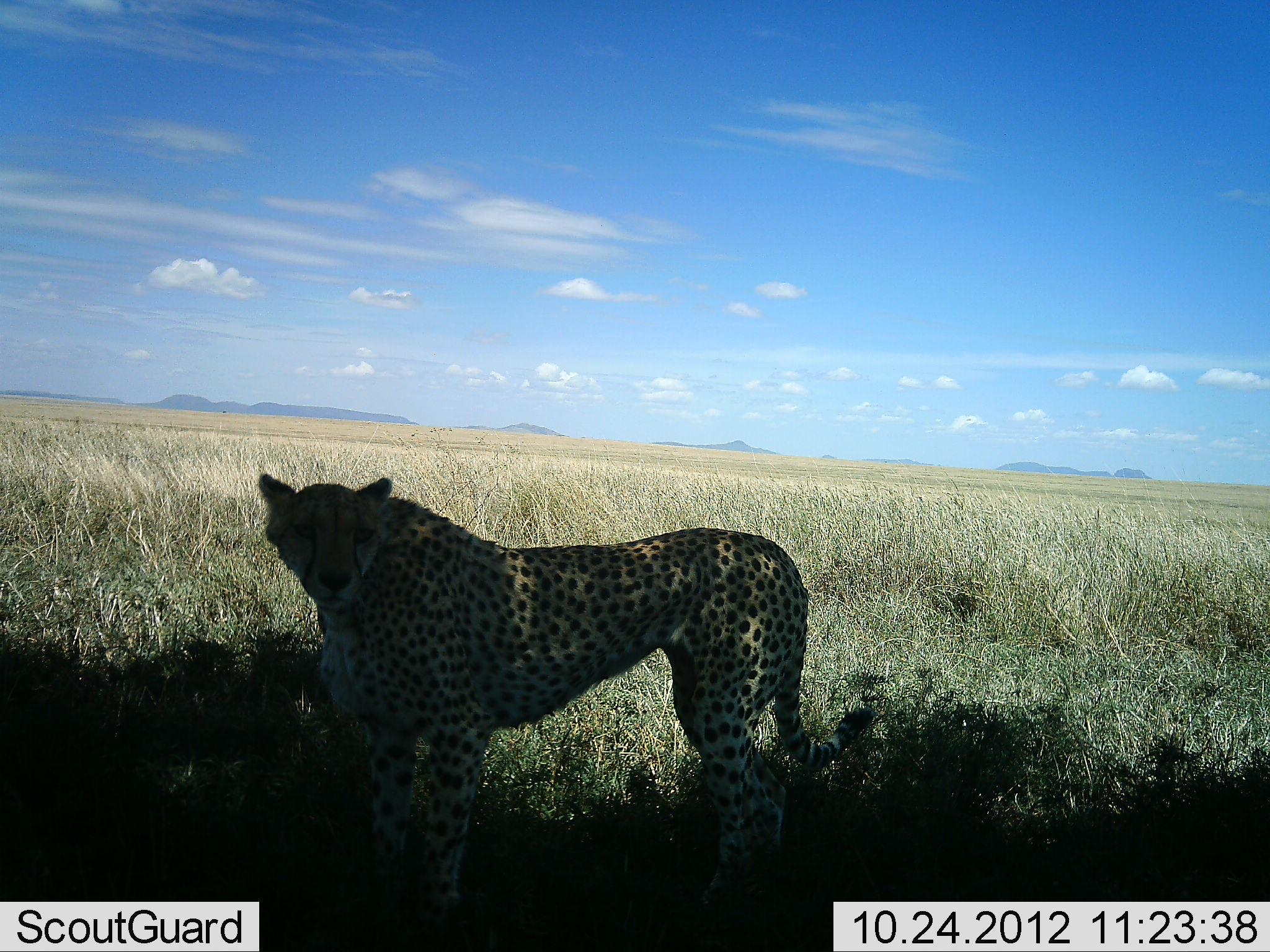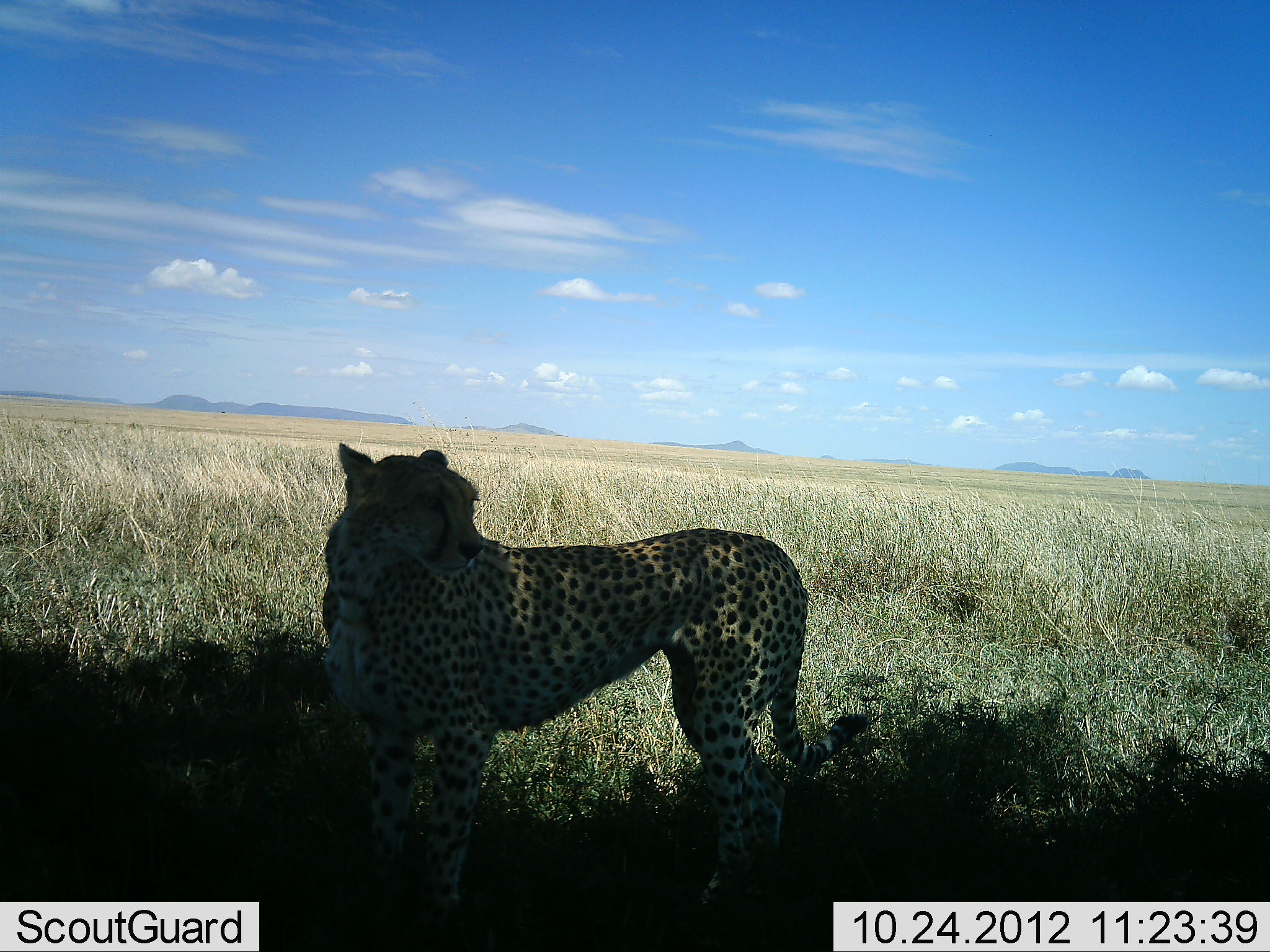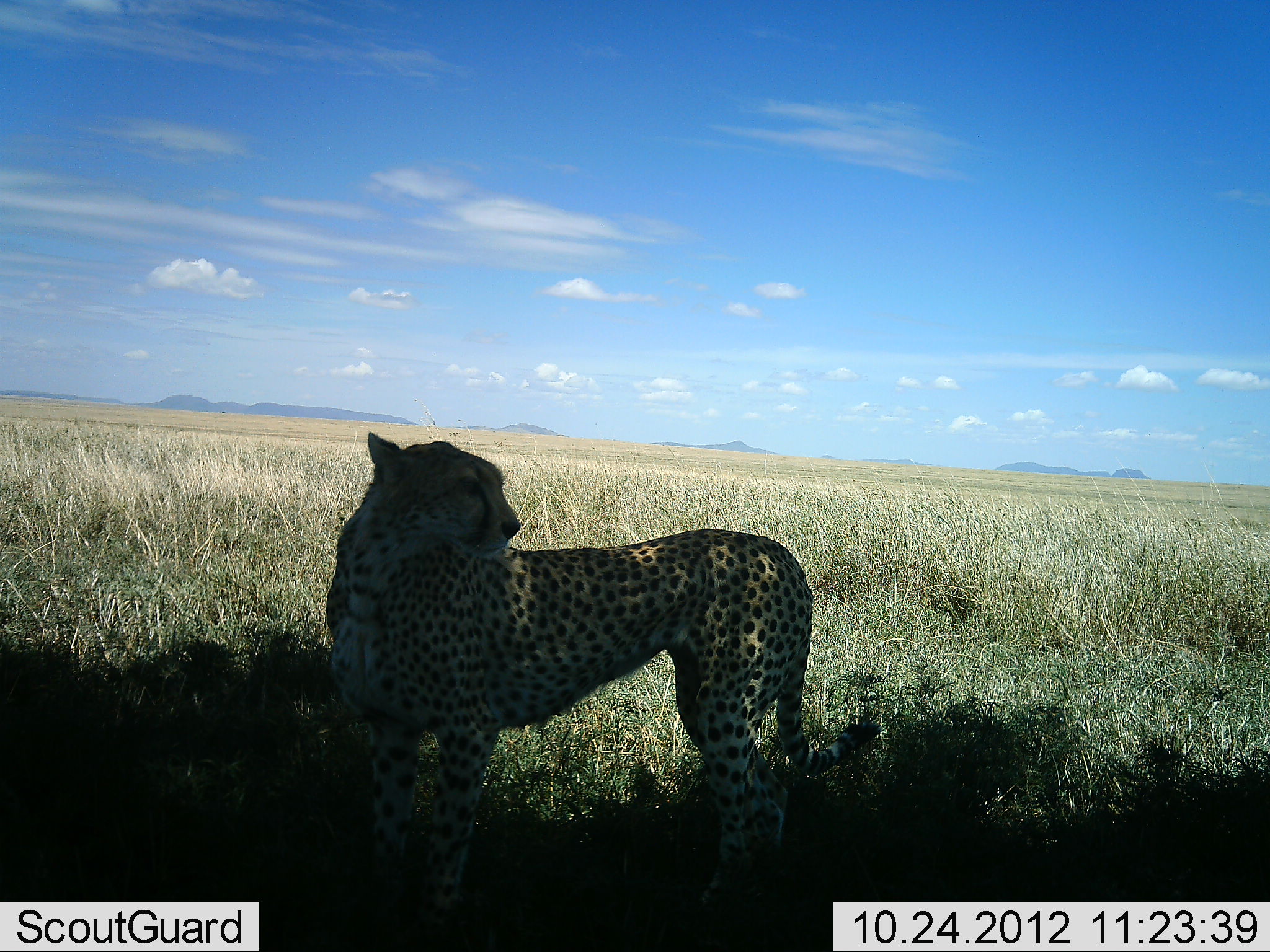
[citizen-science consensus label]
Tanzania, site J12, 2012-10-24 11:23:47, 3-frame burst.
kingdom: Animalia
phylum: Chordata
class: Mammalia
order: Carnivora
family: Felidae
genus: Acinonyx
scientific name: Acinonyx jubatus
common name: cheetah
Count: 1.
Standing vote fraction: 90%.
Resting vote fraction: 0%.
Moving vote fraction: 10%.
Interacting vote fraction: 0%.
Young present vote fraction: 0%.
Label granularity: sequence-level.